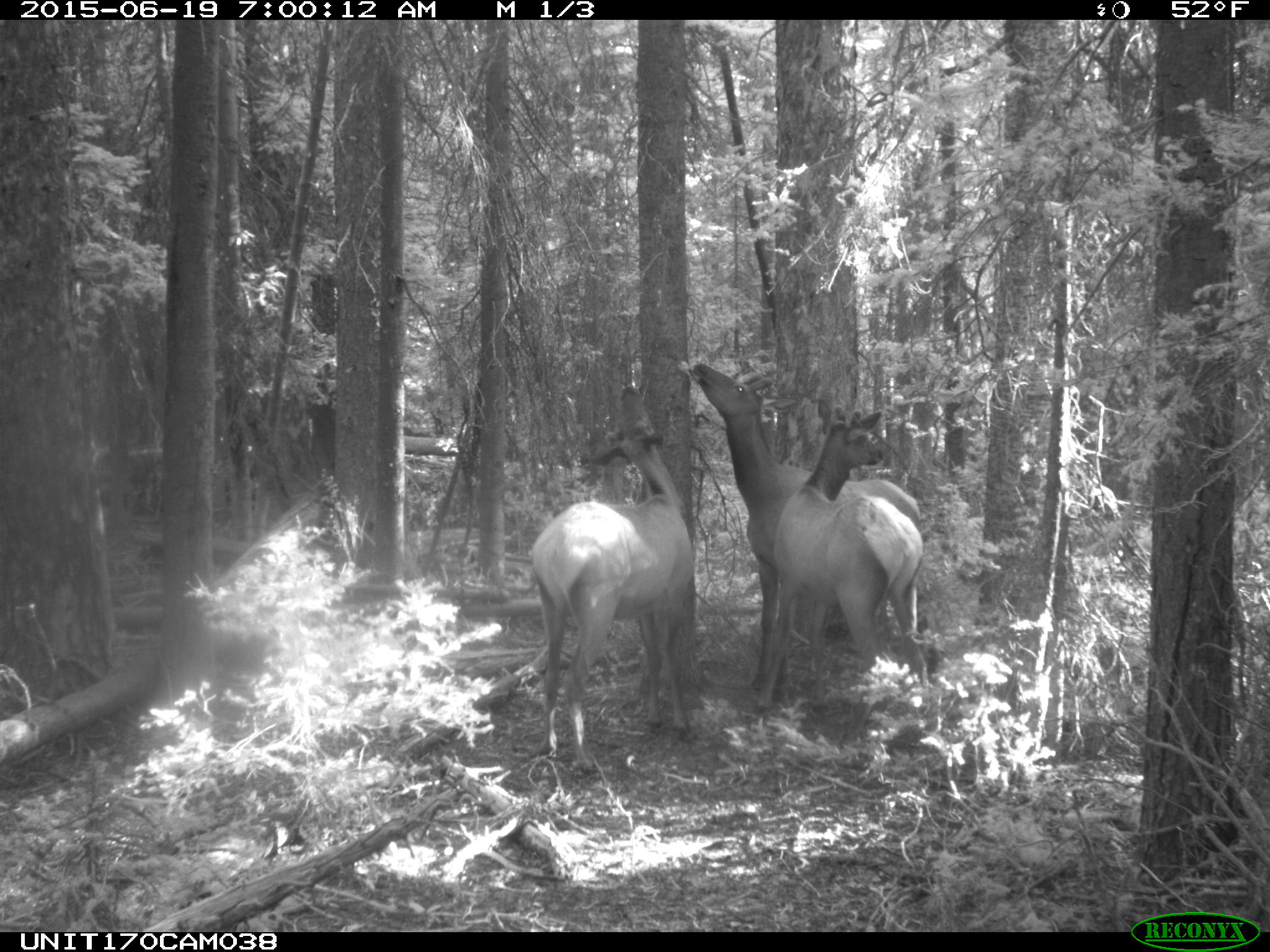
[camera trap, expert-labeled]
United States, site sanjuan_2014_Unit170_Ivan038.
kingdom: Animalia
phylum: Chordata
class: Mammalia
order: Artiodactyla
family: Cervidae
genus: Cervus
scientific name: Cervus elaphus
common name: red deer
Cervus elaphus (red deer).